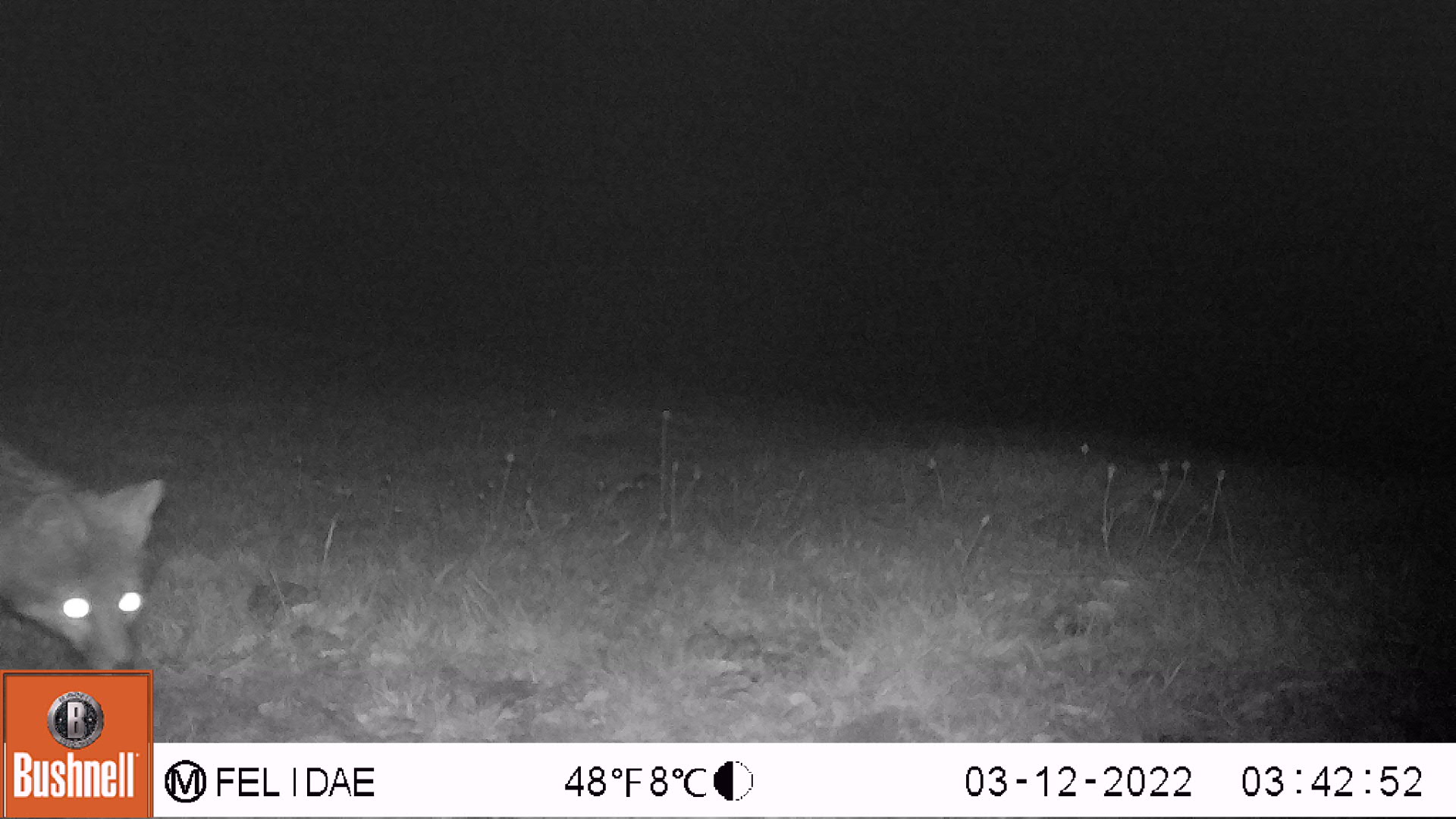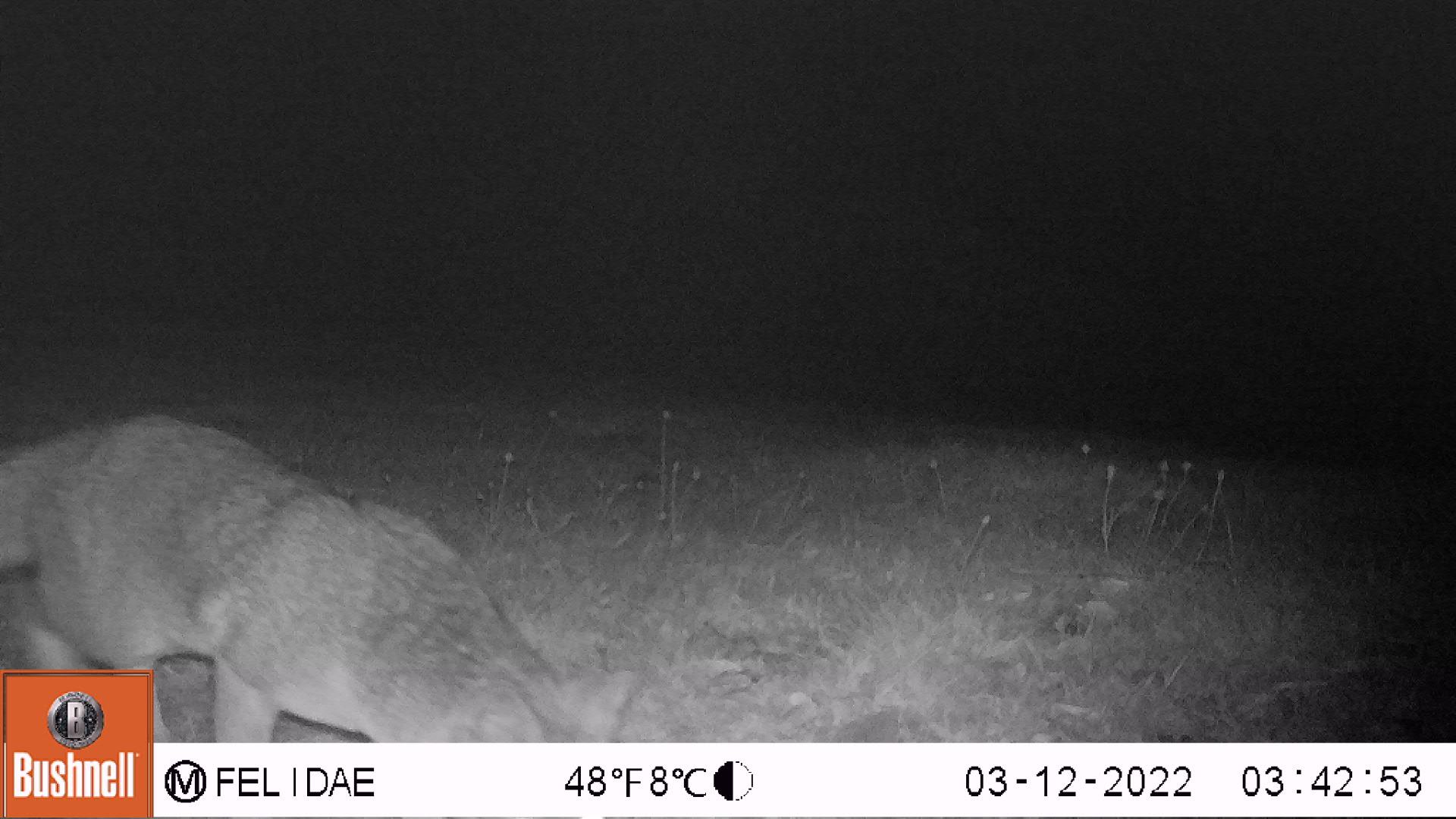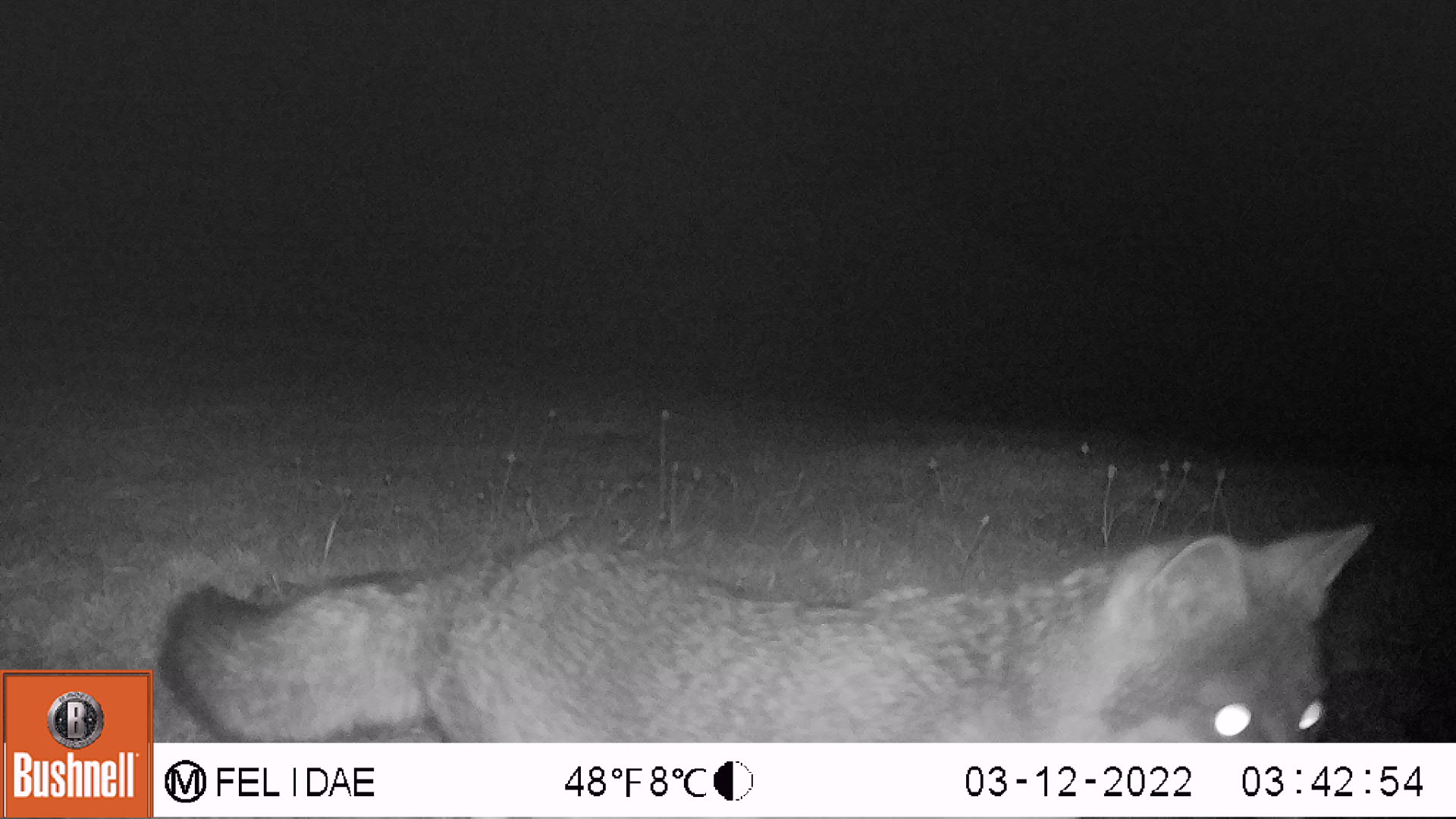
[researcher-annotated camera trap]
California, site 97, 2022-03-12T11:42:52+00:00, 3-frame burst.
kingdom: Animalia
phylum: Chordata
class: Mammalia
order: Carnivora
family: Canidae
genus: Urocyon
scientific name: Urocyon cinereoargenteus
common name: gray fox